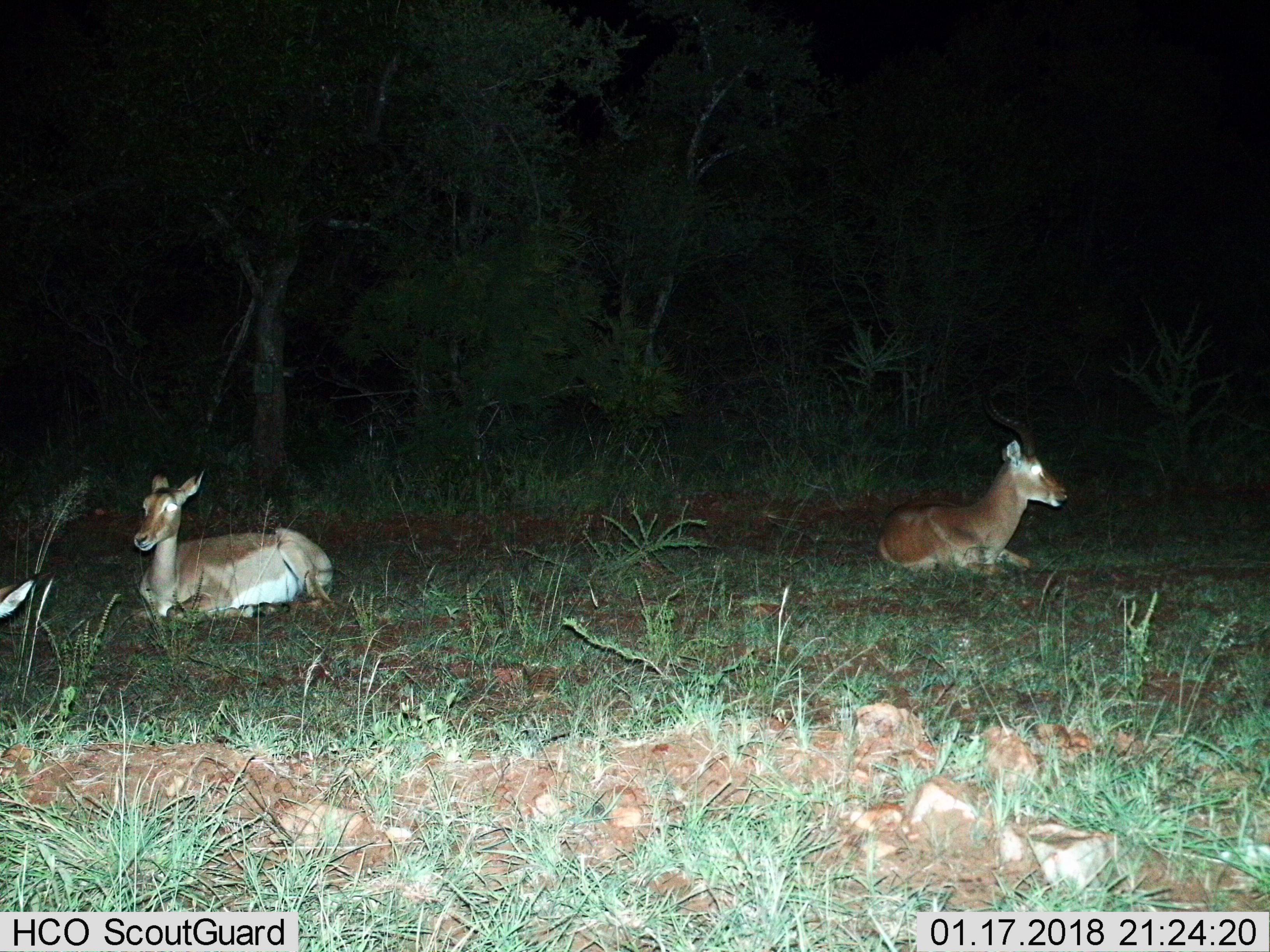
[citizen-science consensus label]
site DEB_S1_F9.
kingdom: Animalia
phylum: Chordata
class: Mammalia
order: Artiodactyla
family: Bovidae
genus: Aepyceros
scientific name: Aepyceros melampus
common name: impala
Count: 3.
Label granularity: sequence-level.